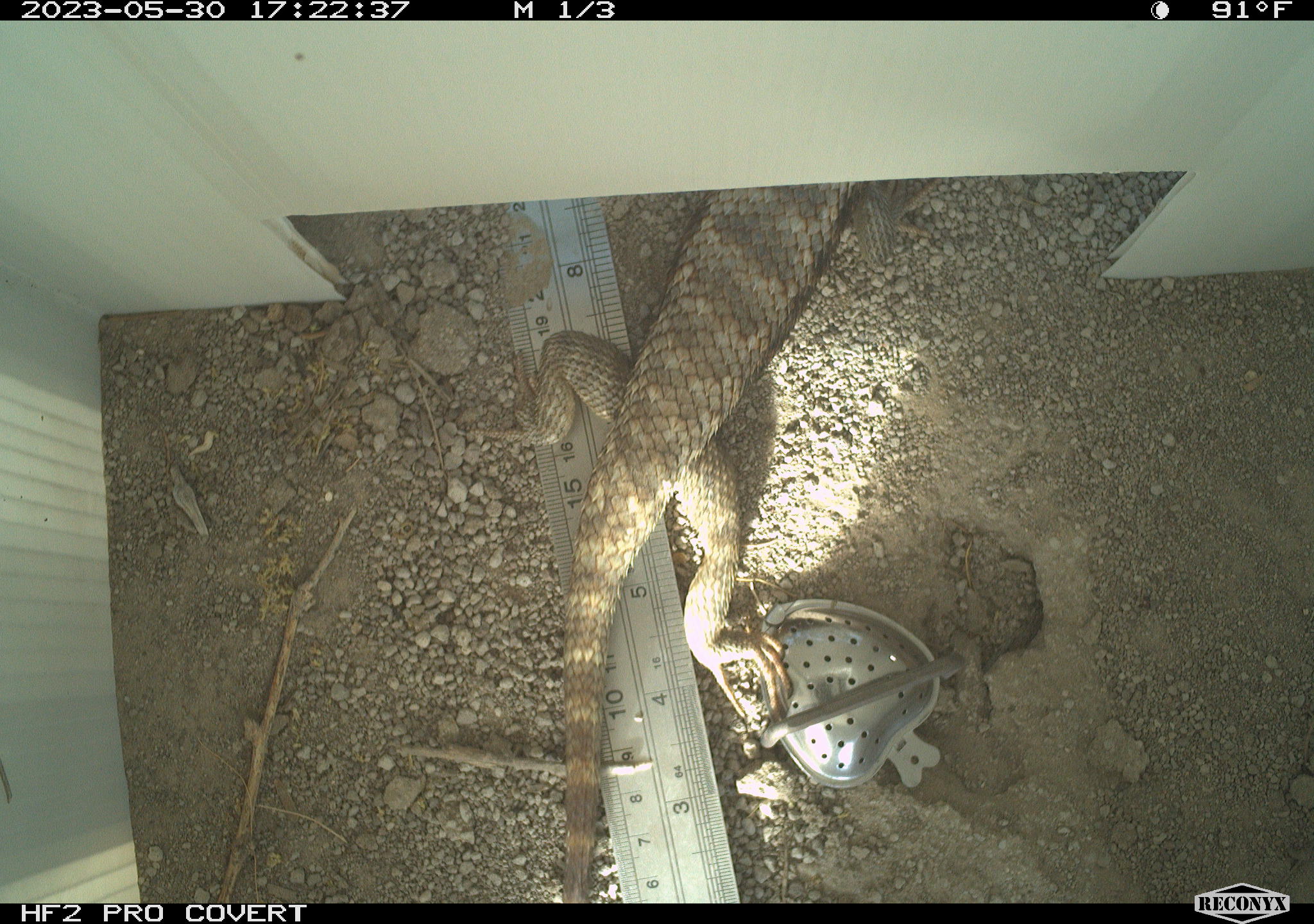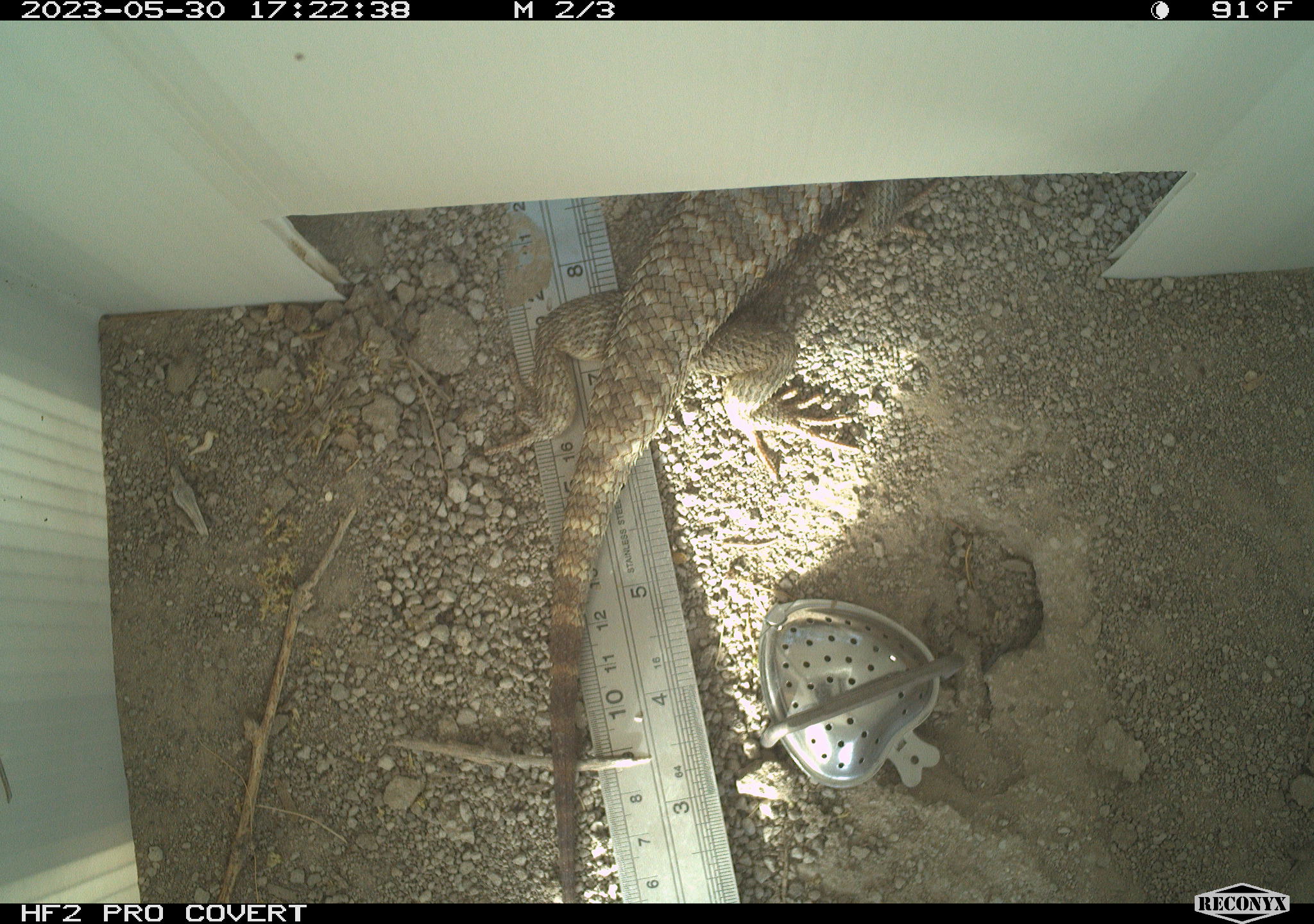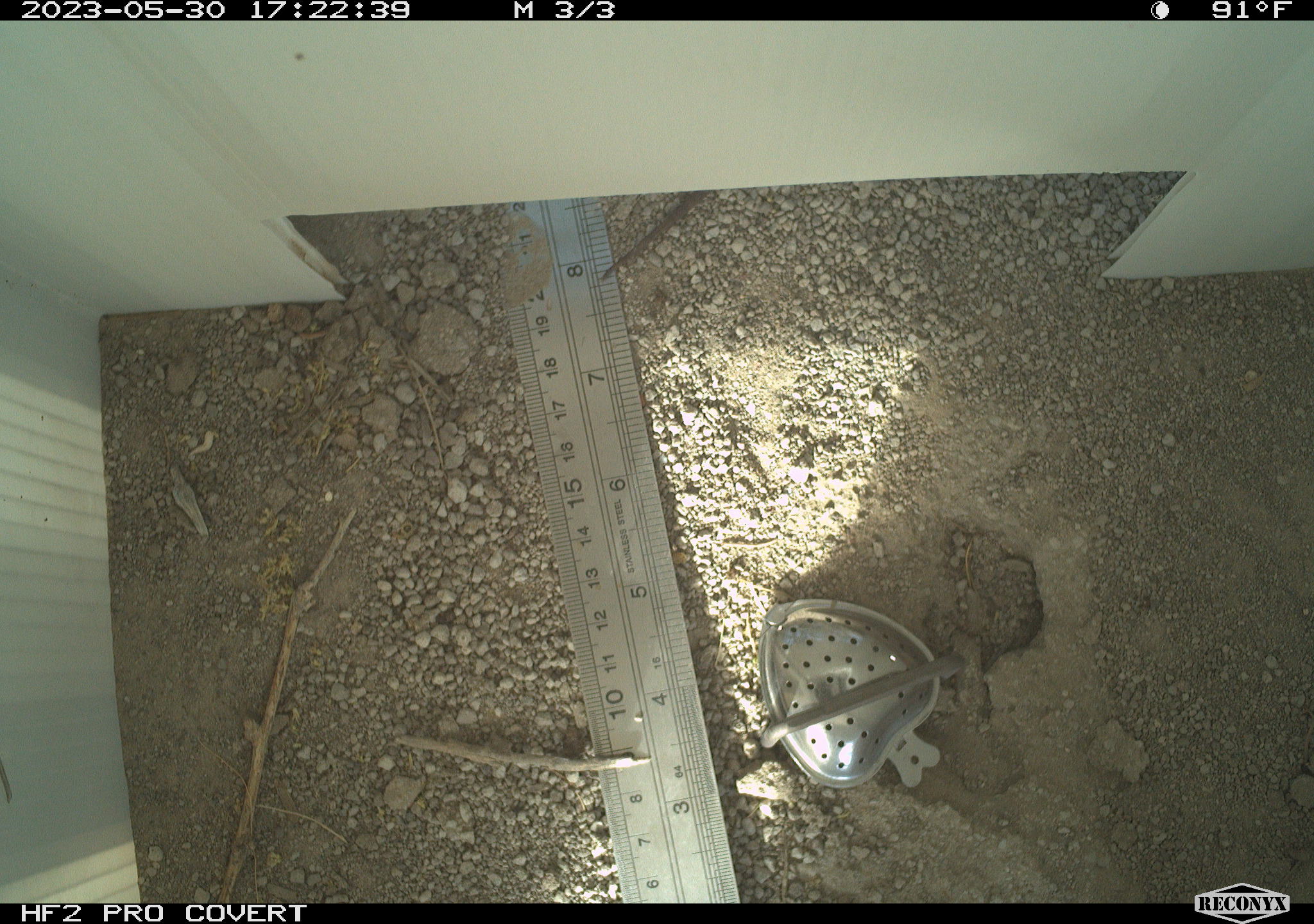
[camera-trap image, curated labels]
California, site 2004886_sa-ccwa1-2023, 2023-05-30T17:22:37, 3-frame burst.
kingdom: Animalia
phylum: Chordata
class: Reptilia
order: Squamata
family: Phrynosomatidae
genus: Sceloporus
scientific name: Sceloporus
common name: spiny lizards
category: sceloporus species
Sceloporus species (spiny lizards) (Sceloporus).